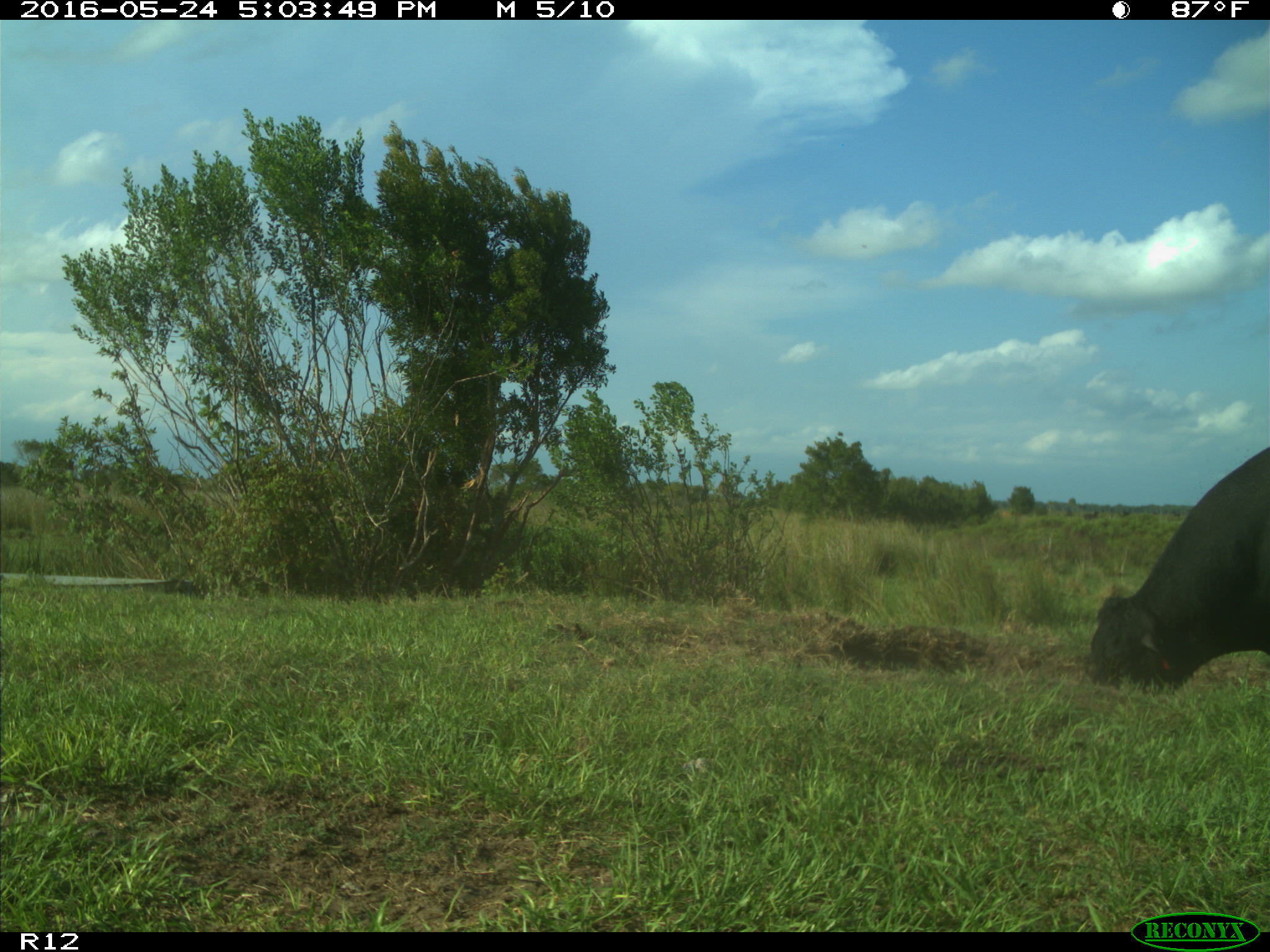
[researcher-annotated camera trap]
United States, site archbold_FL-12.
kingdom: Animalia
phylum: Chordata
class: Mammalia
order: Artiodactyla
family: Bovidae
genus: Bos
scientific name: Bos taurus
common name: domestic cow